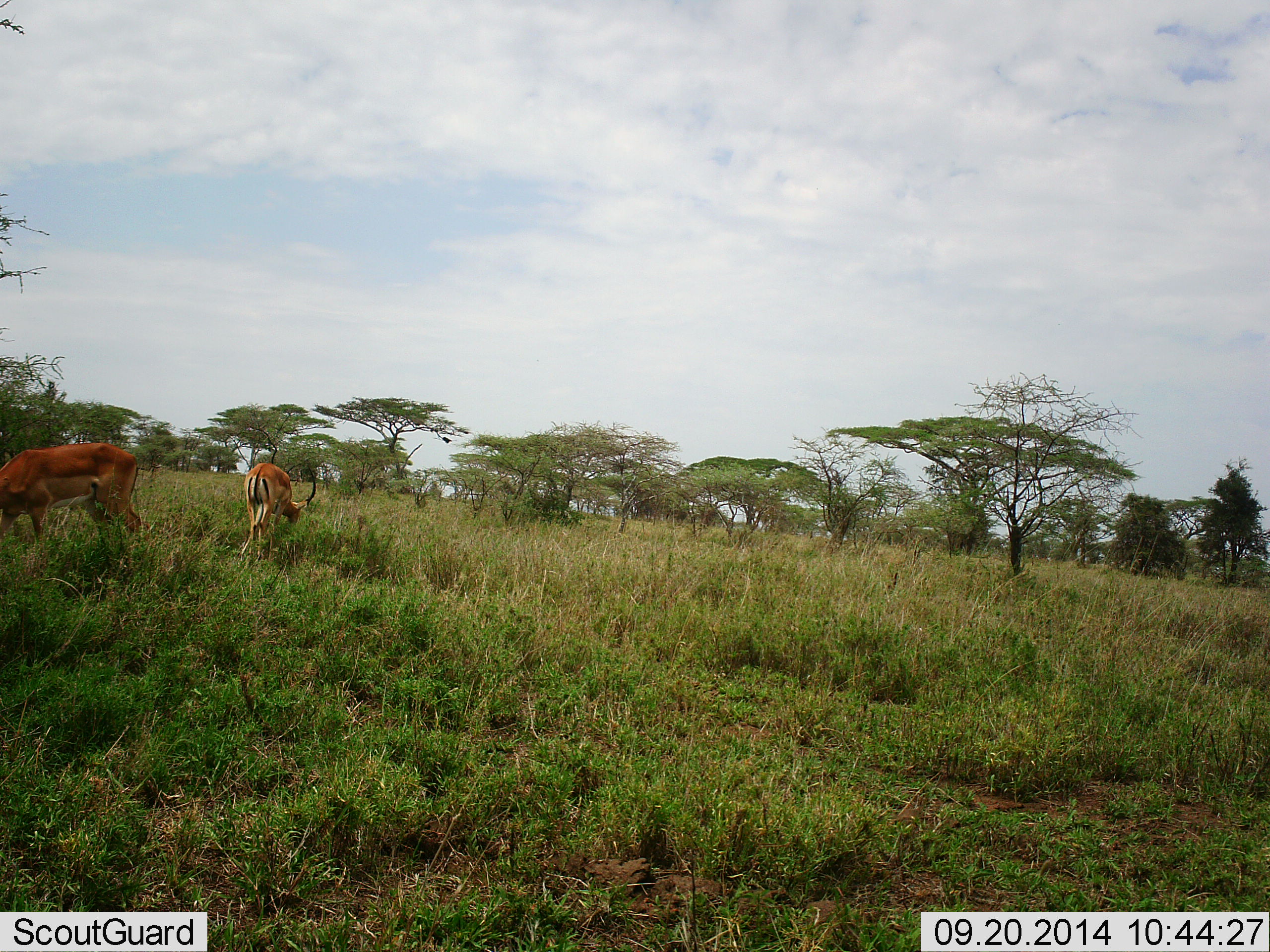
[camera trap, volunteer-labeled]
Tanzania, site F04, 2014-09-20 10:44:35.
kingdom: Animalia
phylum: Chordata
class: Mammalia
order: Artiodactyla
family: Bovidae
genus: Aepyceros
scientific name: Aepyceros melampus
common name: impala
Impala (Aepyceros melampus), count 2. Behavior (volunteer vote fractions): standing 30%, resting 0%, moving 0%, interacting 0%. Young present (vote fraction): 0%. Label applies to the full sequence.